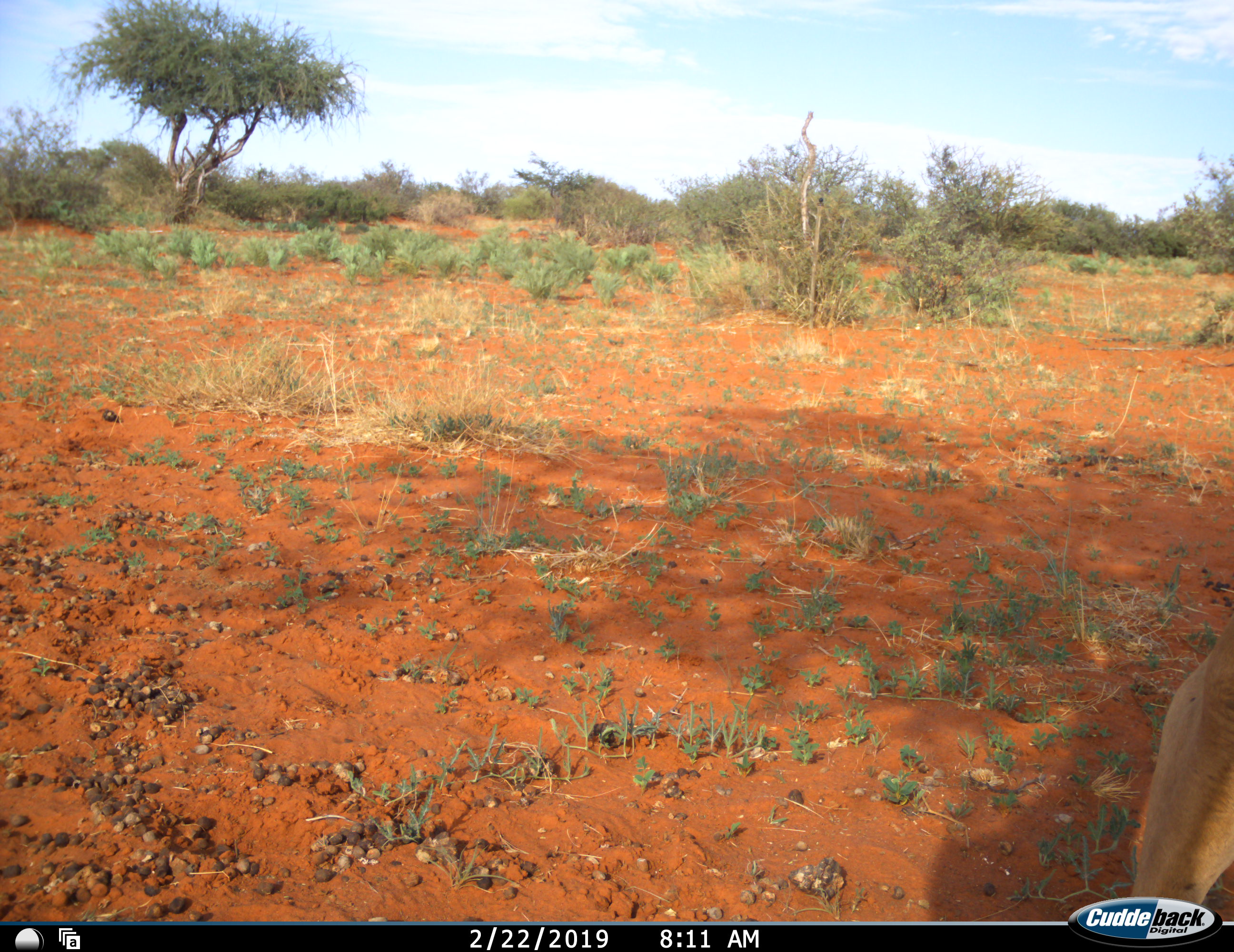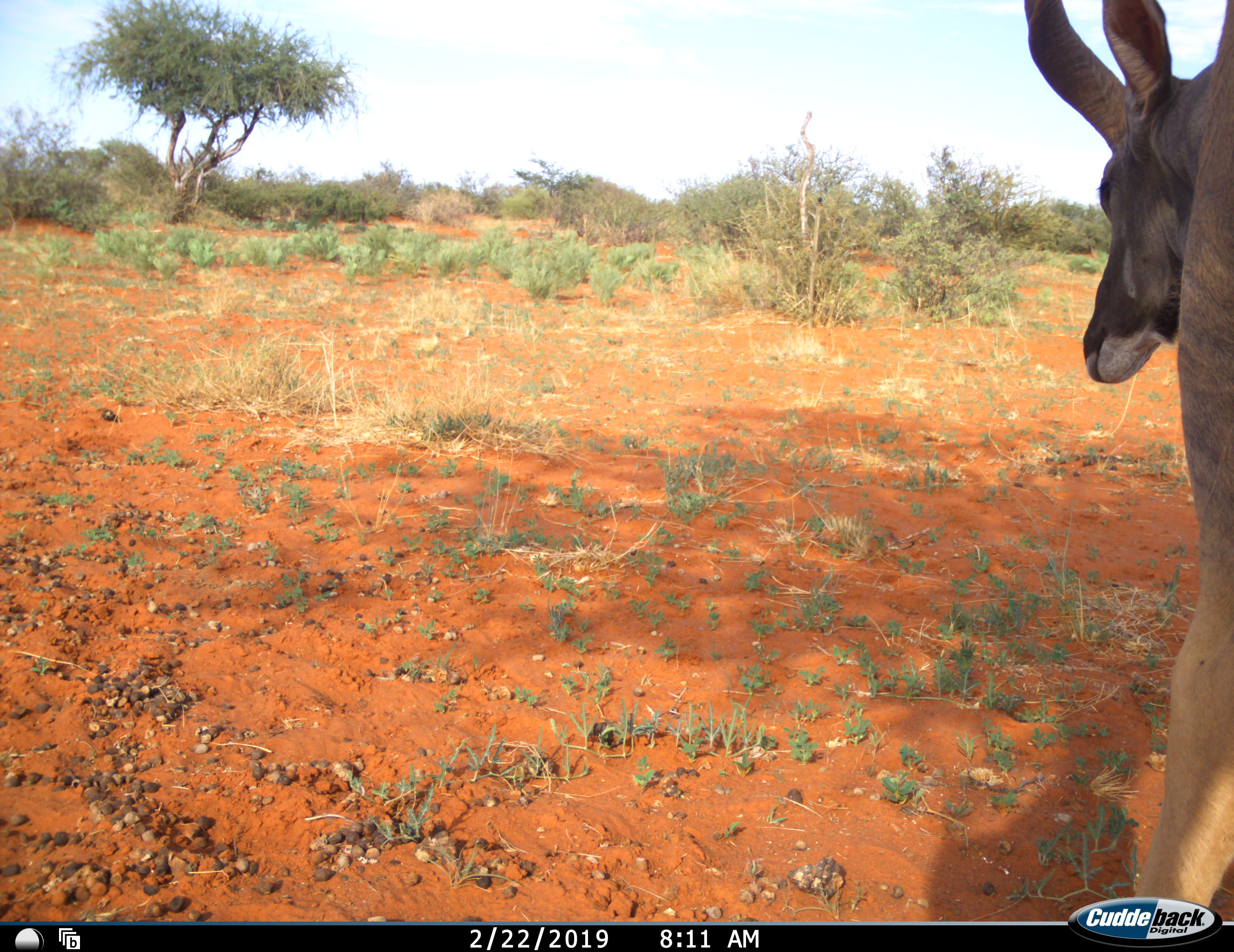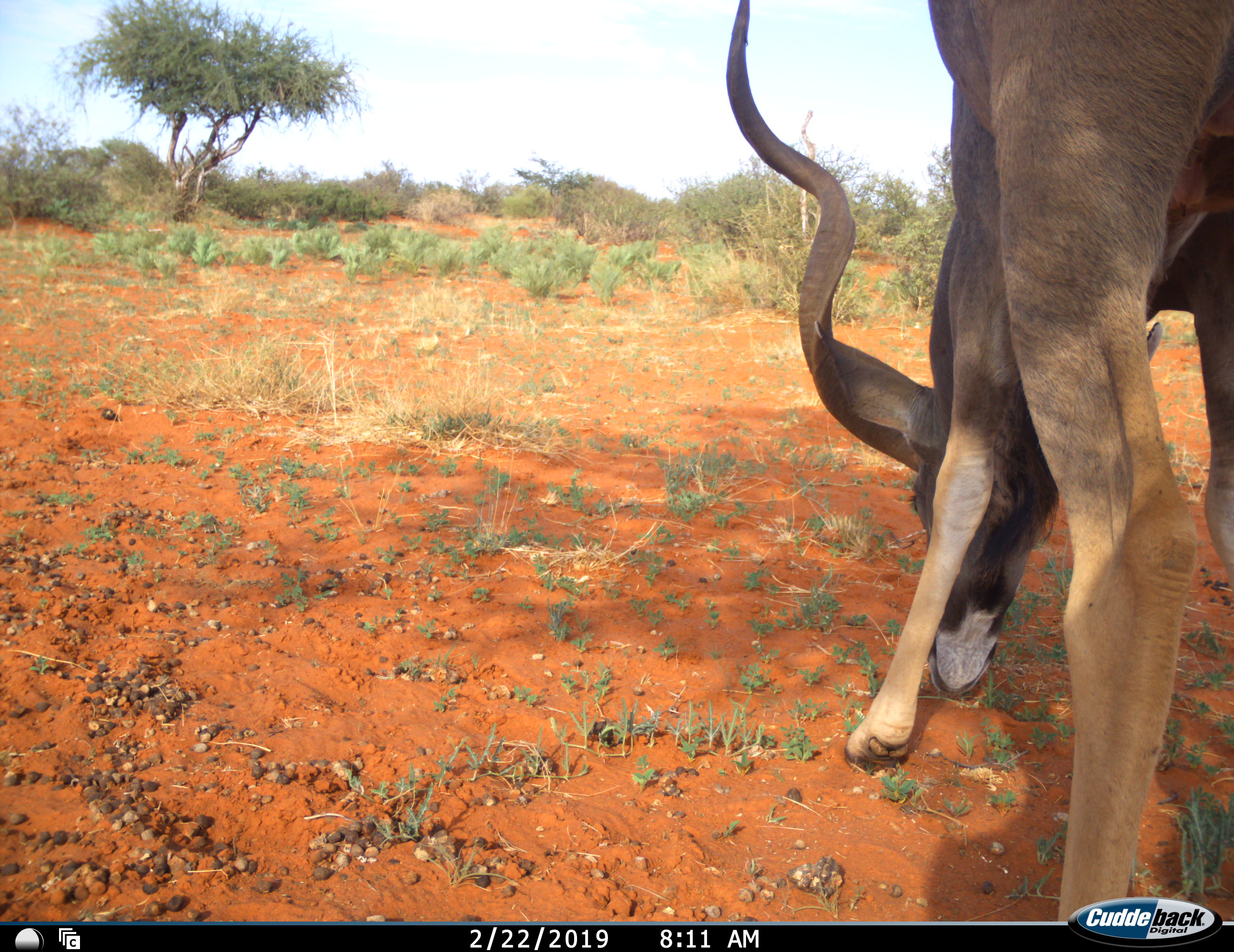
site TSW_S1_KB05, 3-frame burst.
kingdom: Animalia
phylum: Chordata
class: Mammalia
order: Artiodactyla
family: Bovidae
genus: Tragelaphus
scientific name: Tragelaphus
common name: kudu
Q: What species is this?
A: Kudu (Tragelaphus).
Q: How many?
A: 1.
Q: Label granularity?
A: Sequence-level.